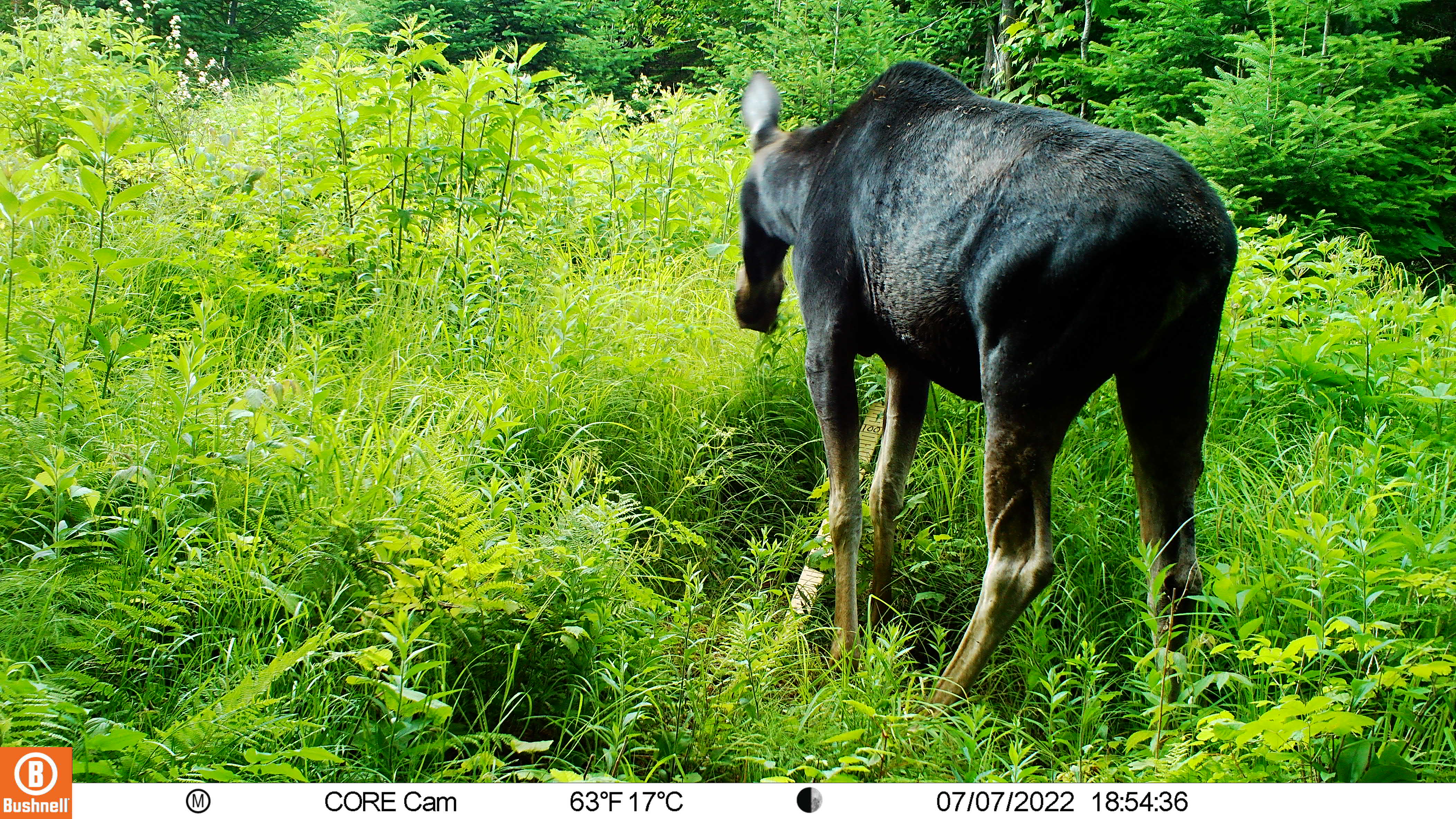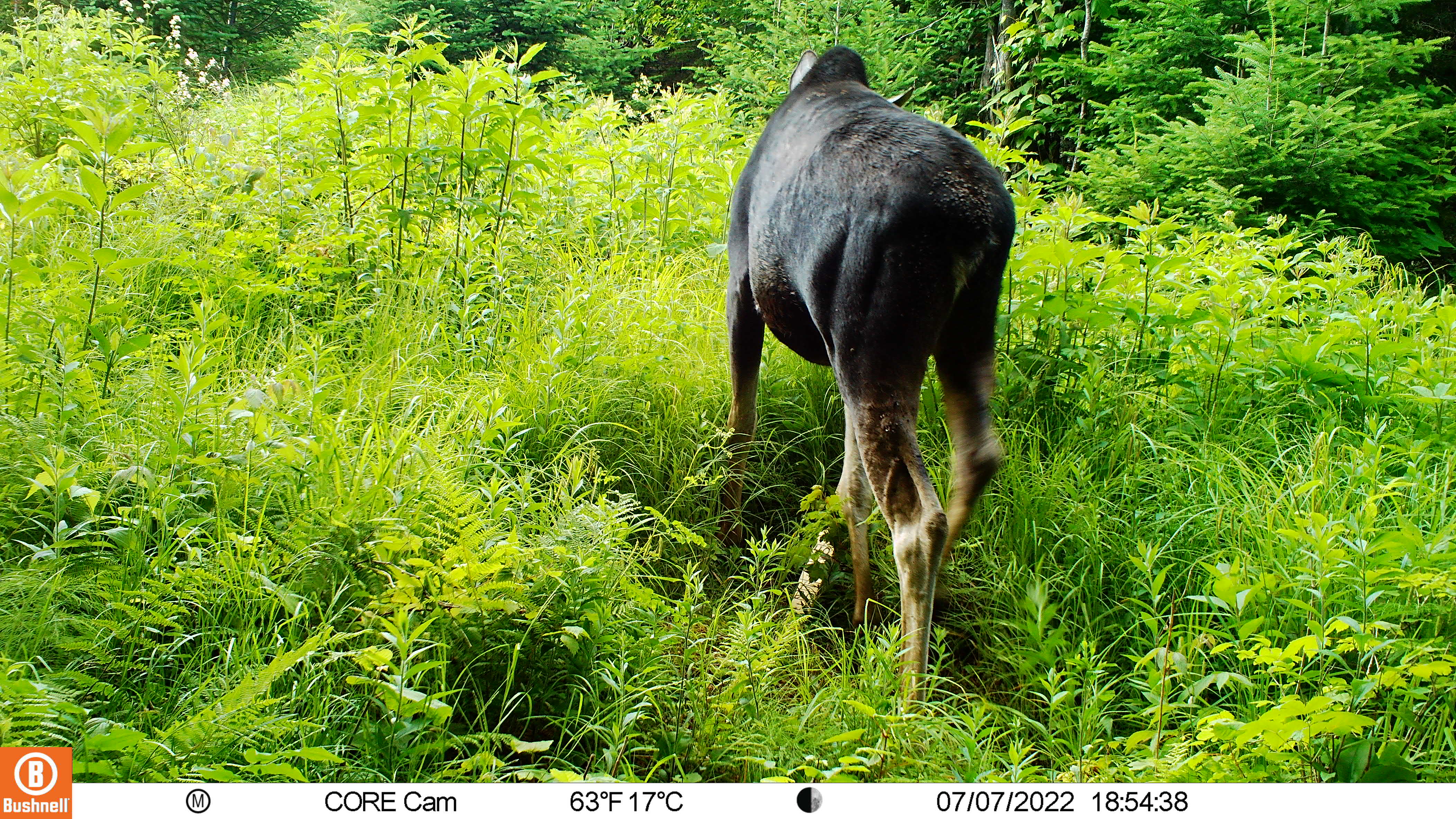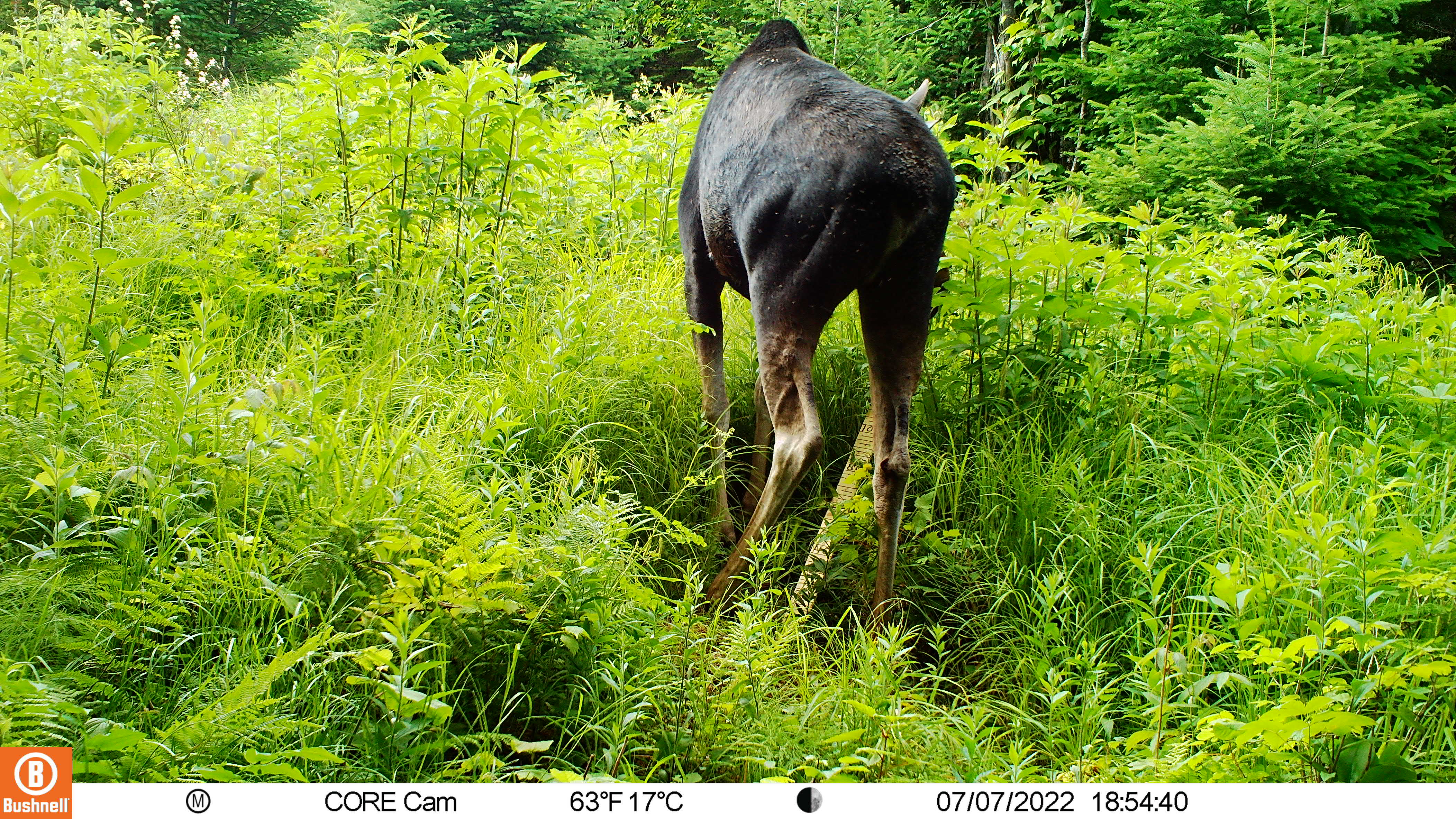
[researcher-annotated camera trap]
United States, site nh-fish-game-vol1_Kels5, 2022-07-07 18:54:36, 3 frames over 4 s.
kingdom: Animalia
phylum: Chordata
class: Mammalia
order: Artiodactyla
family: Cervidae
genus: Alces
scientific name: Alces alces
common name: moose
Moose (Alces alces).